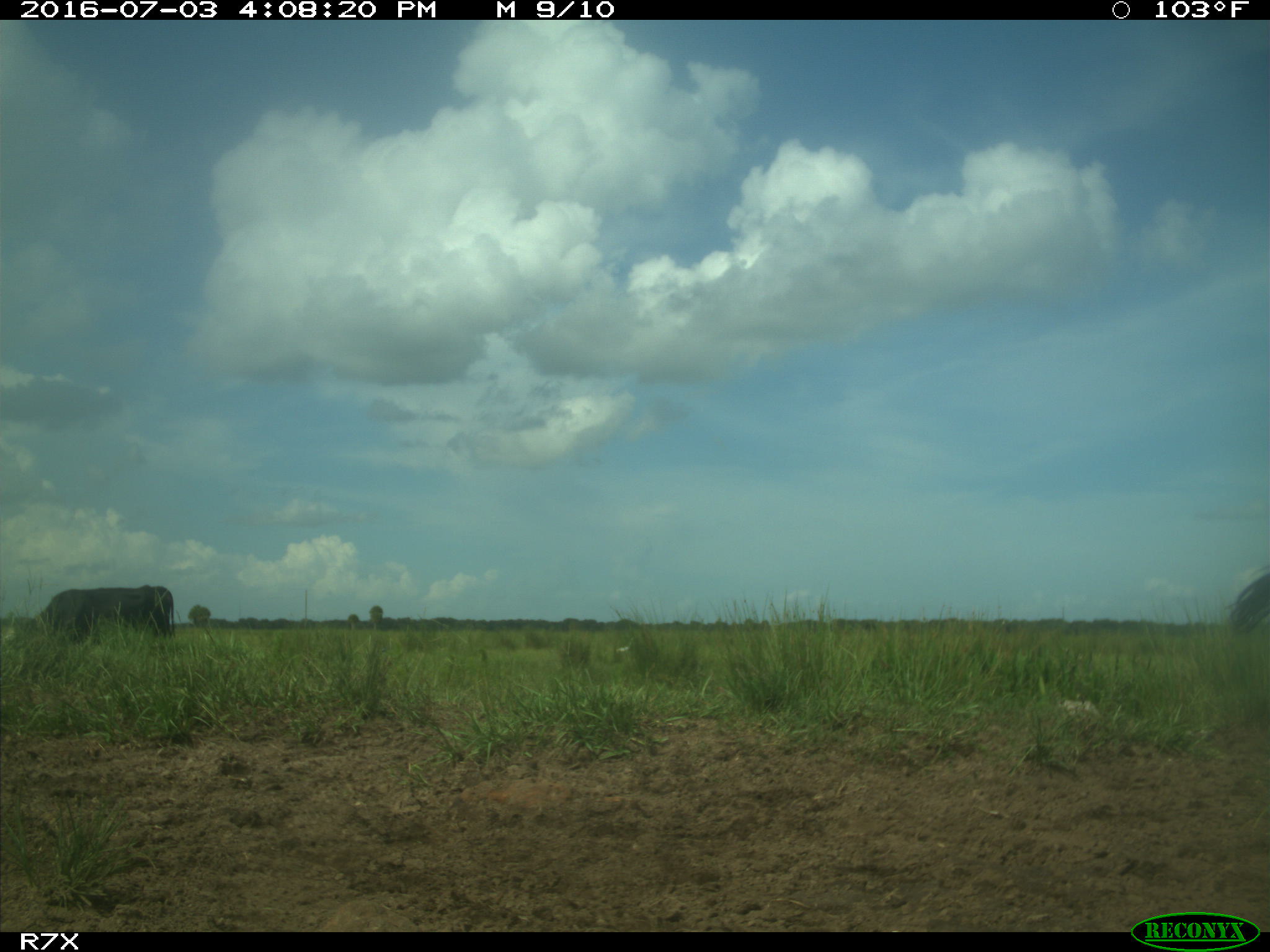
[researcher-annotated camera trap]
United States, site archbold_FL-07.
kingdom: Animalia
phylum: Chordata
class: Mammalia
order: Artiodactyla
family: Bovidae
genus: Bos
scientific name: Bos taurus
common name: domestic cow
Bos taurus (domestic cow).